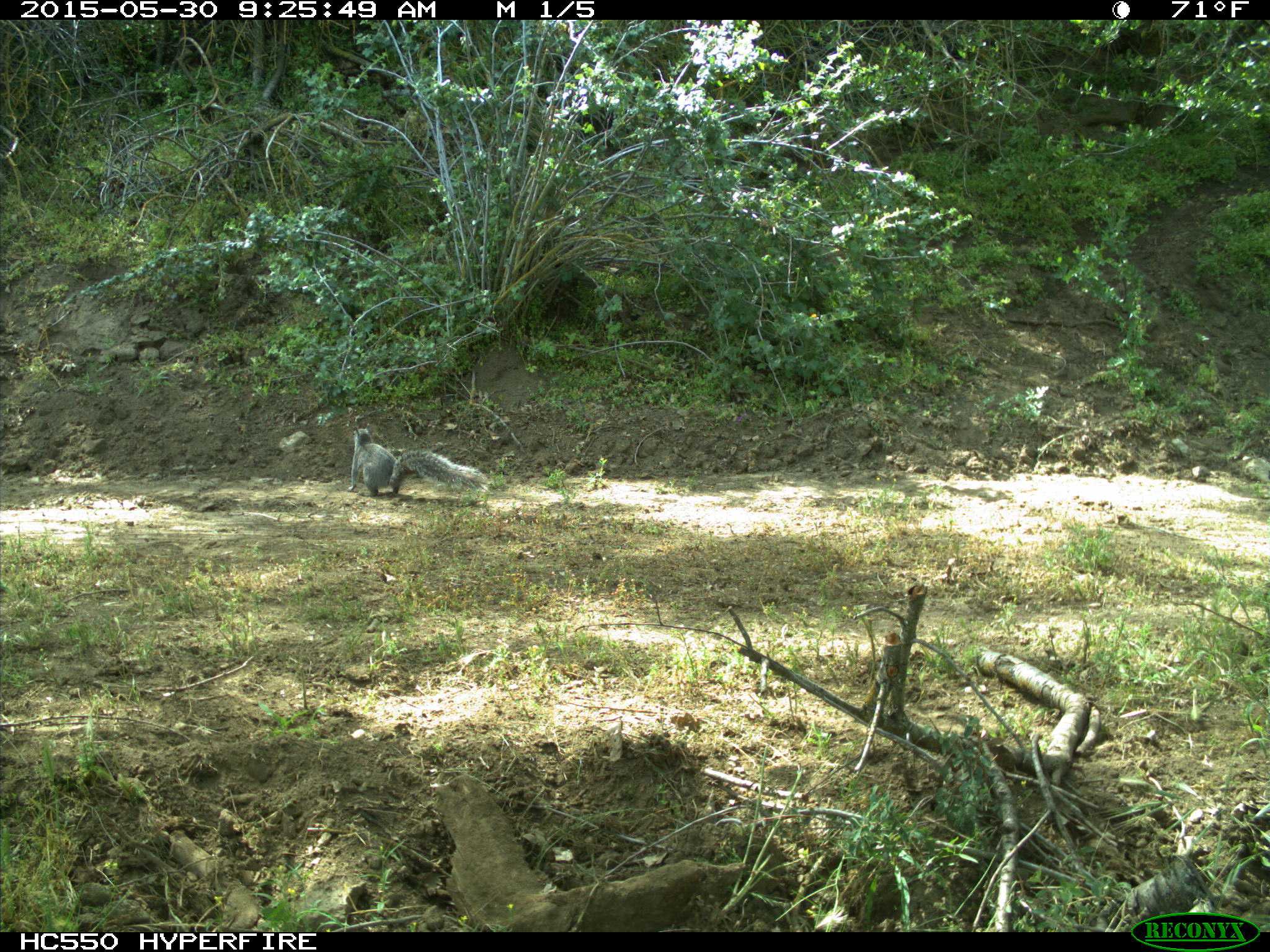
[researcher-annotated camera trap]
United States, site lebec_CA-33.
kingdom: Animalia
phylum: Chordata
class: Mammalia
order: Rodentia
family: Sciuridae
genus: Sciurus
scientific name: Sciurus carolinensis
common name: eastern gray squirrel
Sciurus carolinensis (eastern gray squirrel).